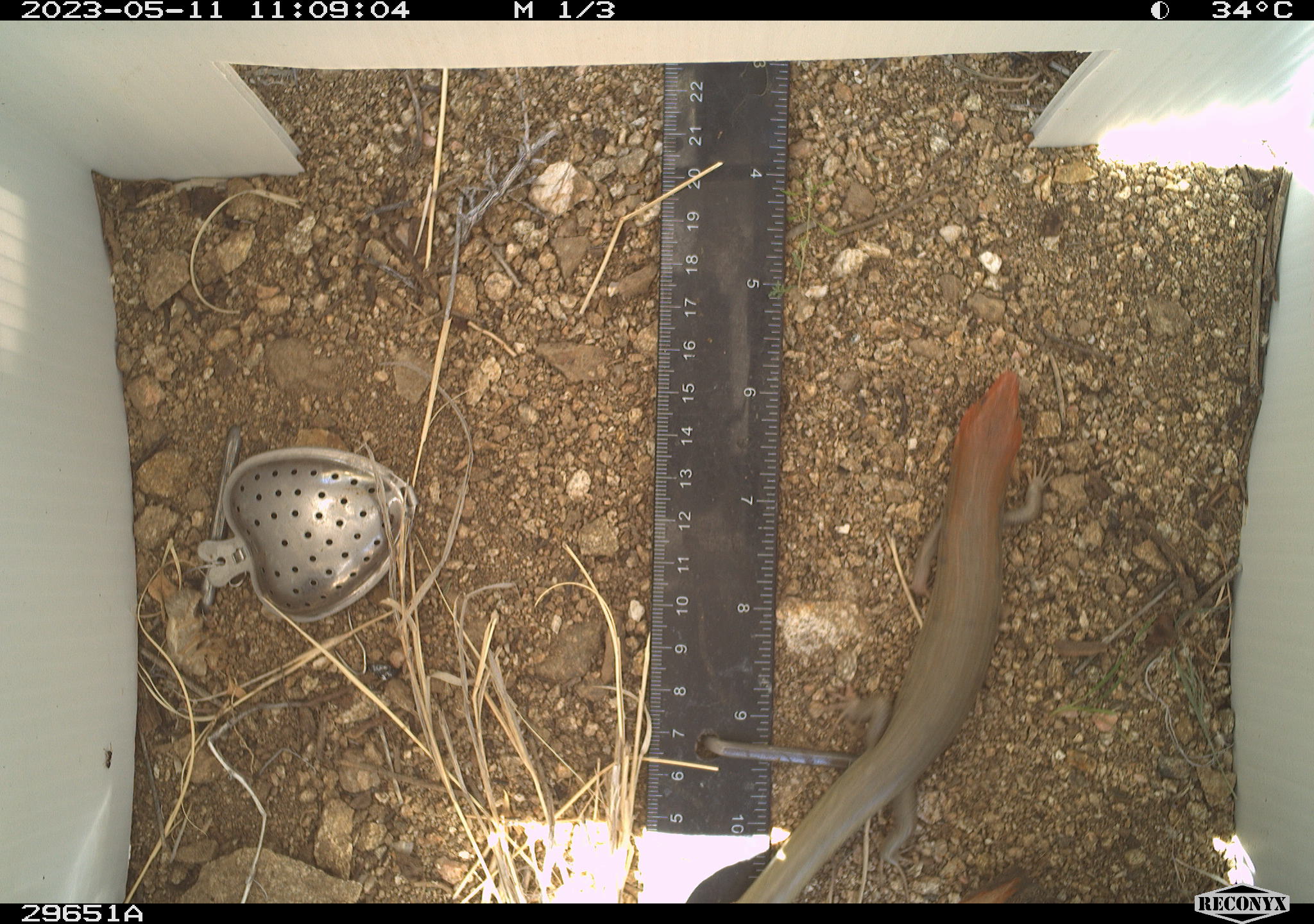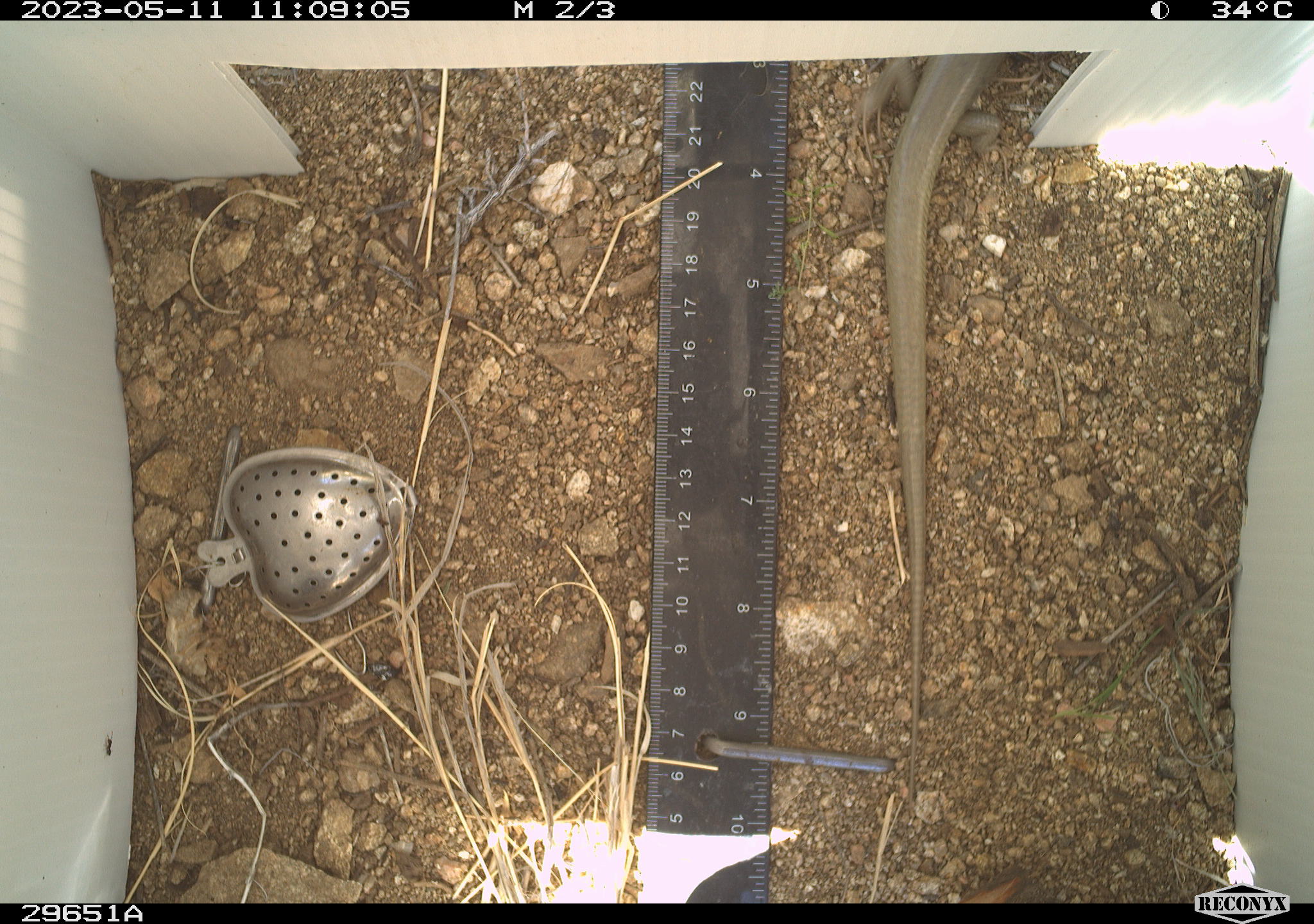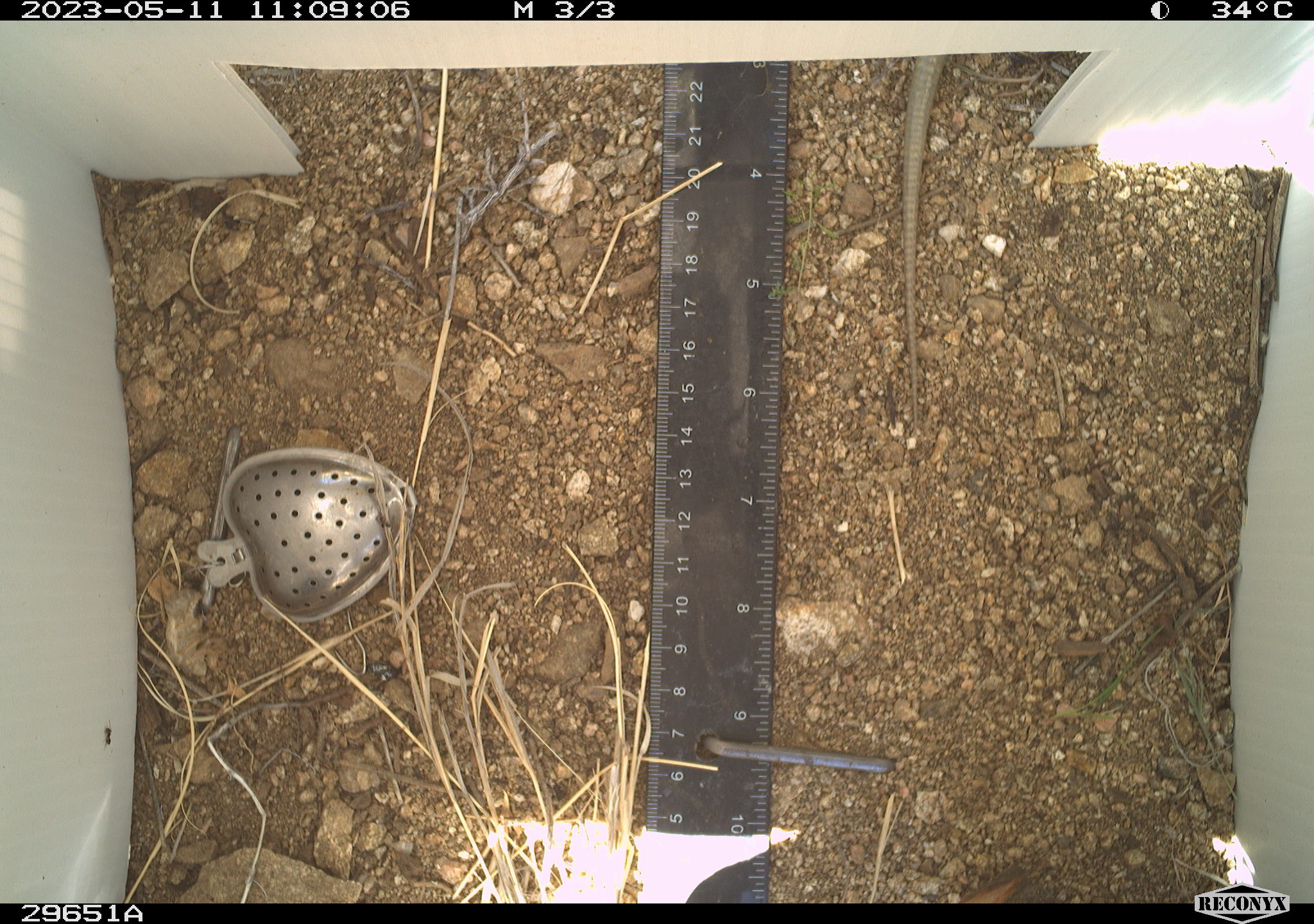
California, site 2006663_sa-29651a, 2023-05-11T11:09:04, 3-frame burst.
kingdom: Animalia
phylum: Chordata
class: Reptilia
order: Squamata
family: Scincidae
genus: Plestiodon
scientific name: Plestiodon gilberti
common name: gilbert's skink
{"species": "gilbert's skink (Plestiodon gilberti)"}